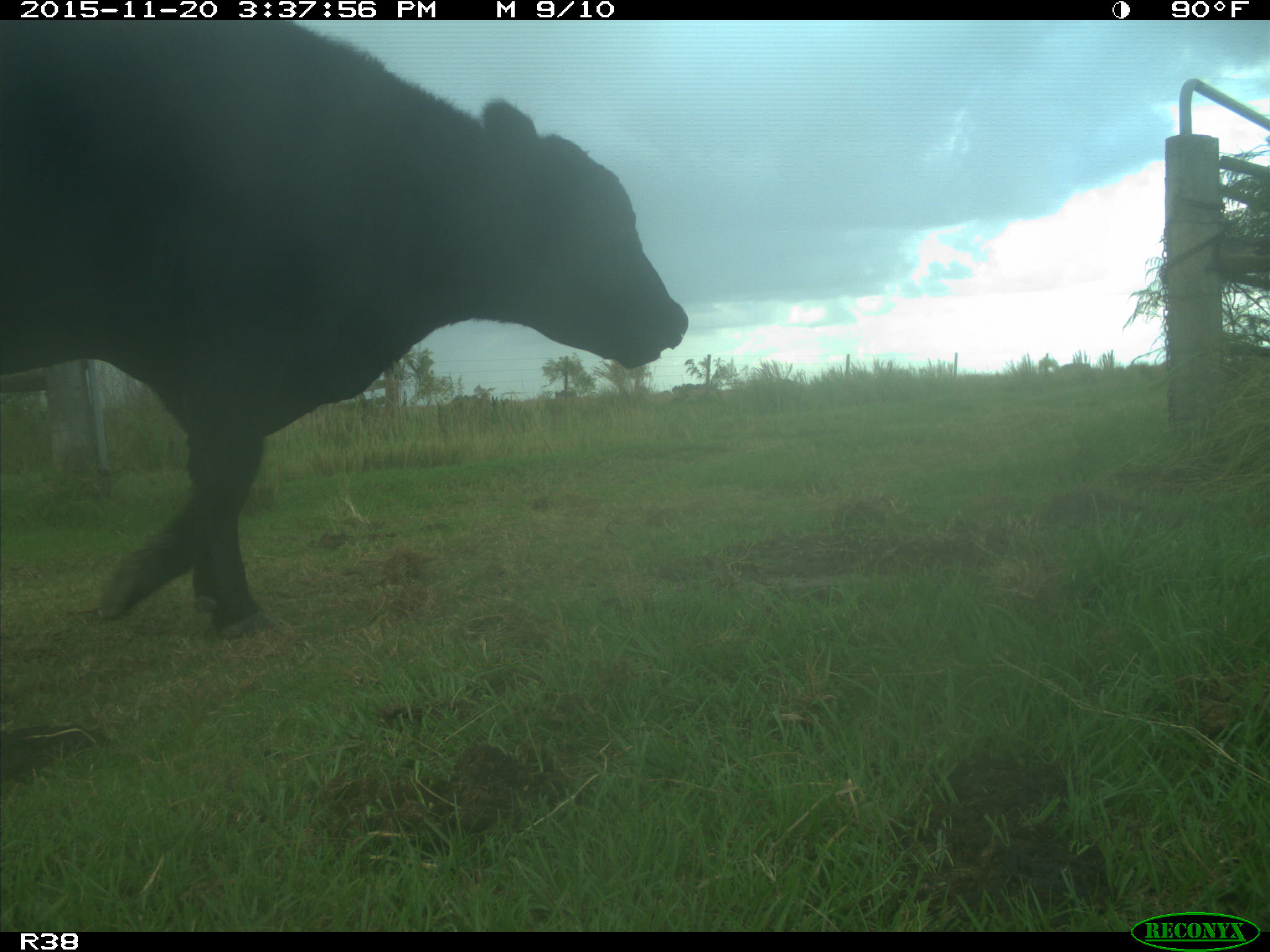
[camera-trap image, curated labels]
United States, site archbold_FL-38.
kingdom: Animalia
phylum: Chordata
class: Mammalia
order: Artiodactyla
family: Bovidae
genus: Bos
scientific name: Bos taurus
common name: domestic cow